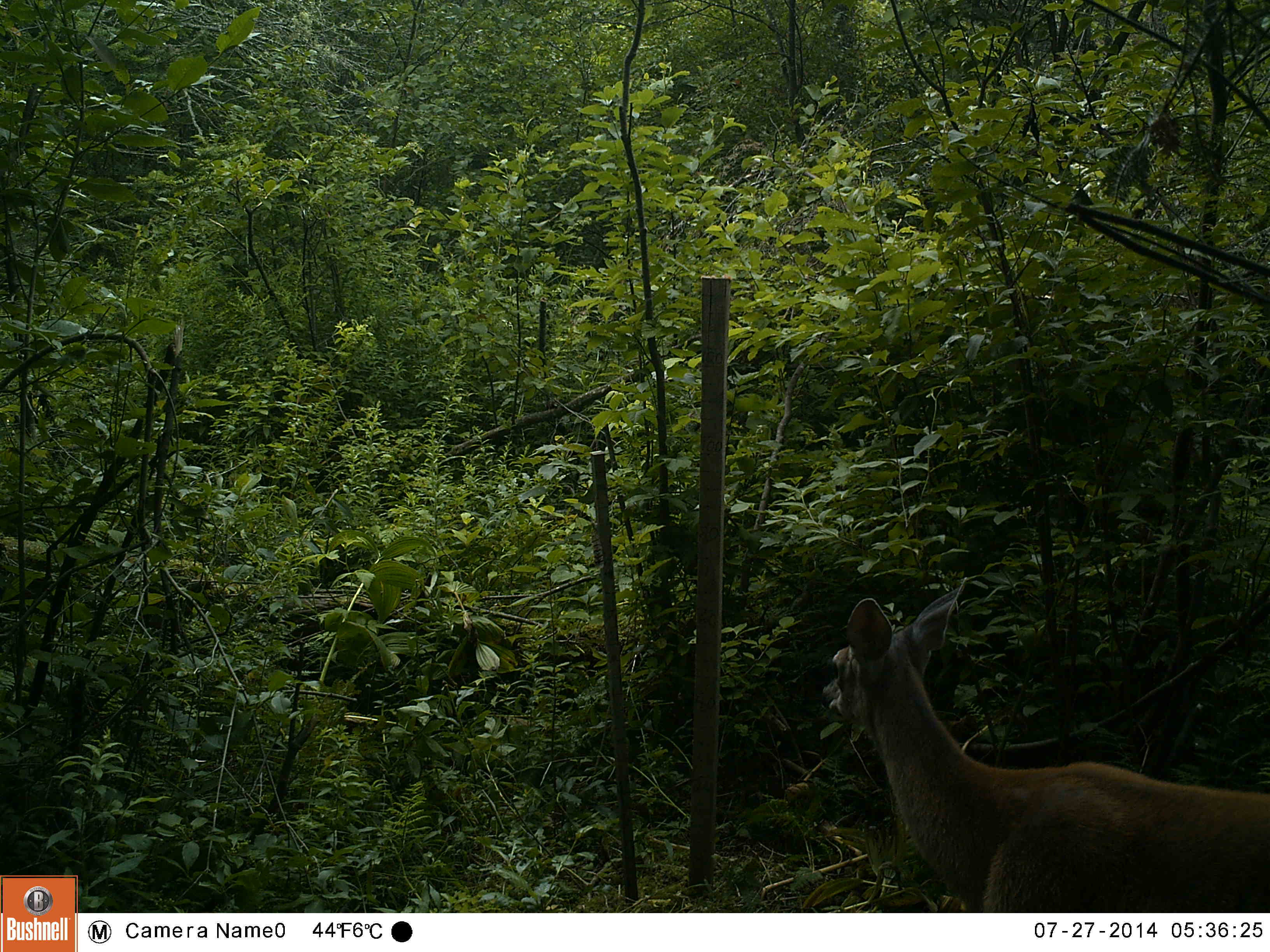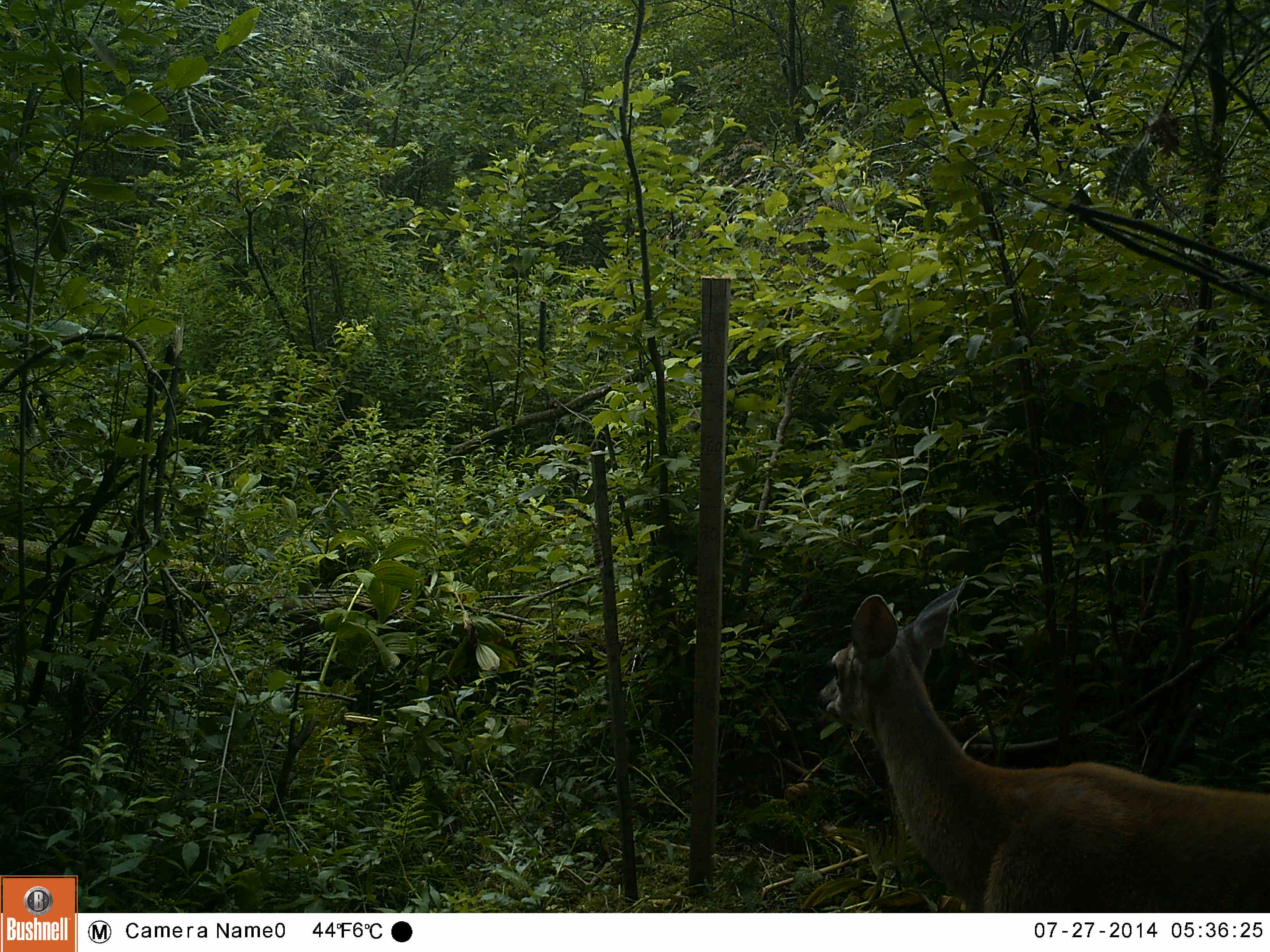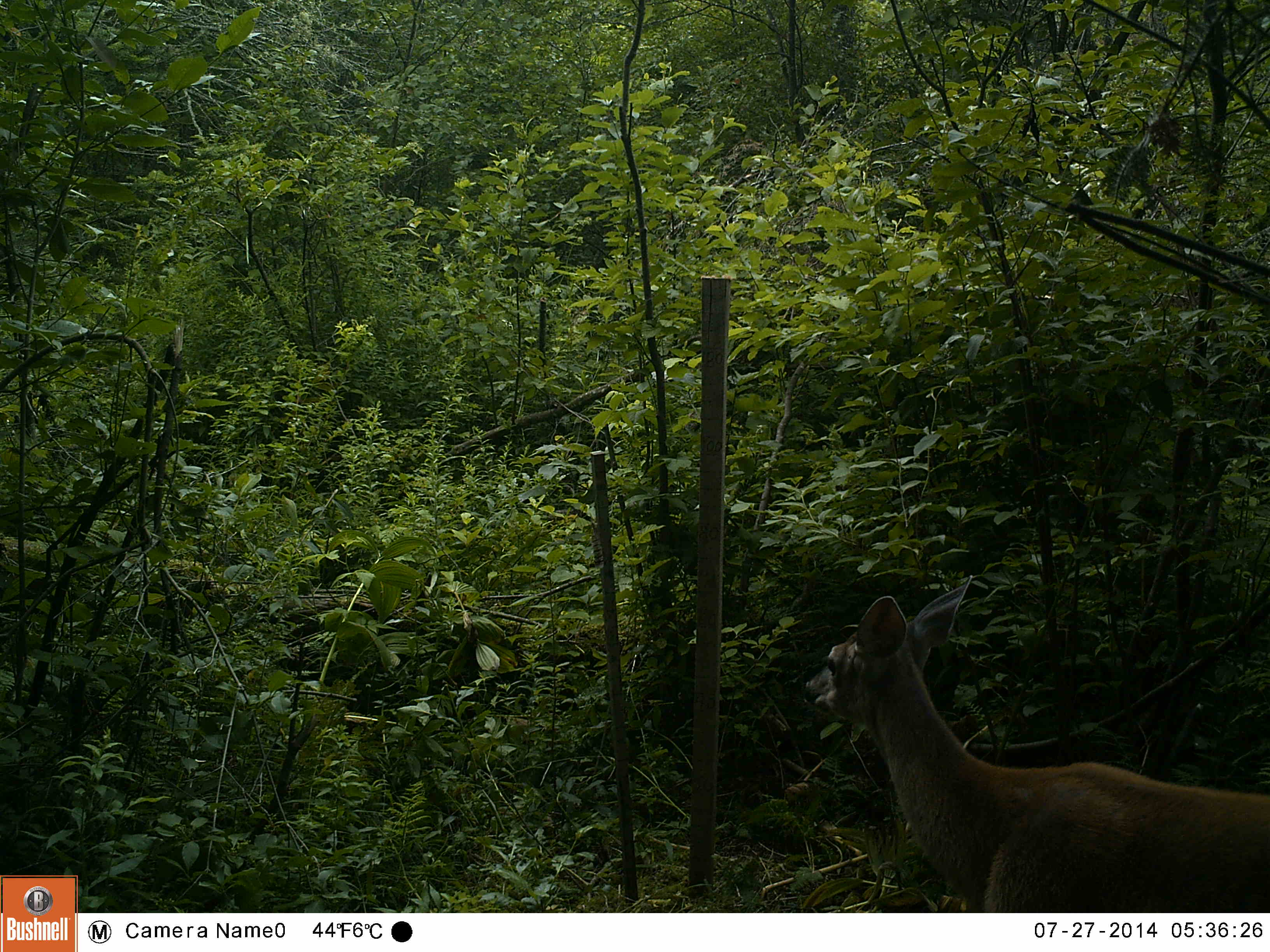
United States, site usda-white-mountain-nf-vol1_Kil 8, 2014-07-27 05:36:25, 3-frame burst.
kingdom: Animalia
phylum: Chordata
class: Mammalia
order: Artiodactyla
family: Cervidae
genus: Odocoileus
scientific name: Odocoileus virginianus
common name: white-tailed deer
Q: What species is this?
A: White-tailed deer (Odocoileus virginianus).